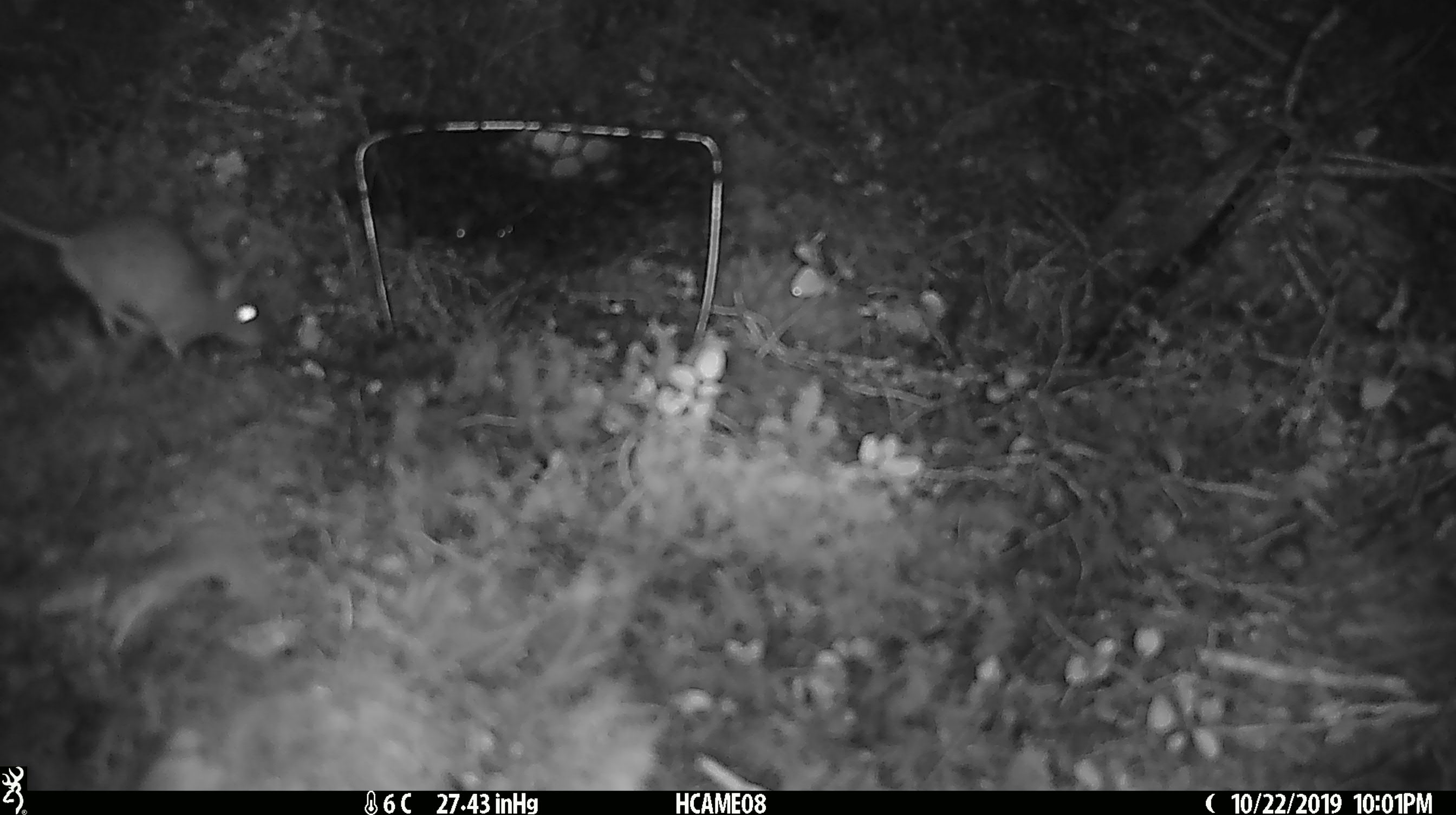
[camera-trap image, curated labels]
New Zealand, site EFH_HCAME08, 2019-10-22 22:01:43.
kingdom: Animalia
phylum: Chordata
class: Mammalia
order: Rodentia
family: Muridae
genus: Mus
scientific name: Mus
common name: mouse